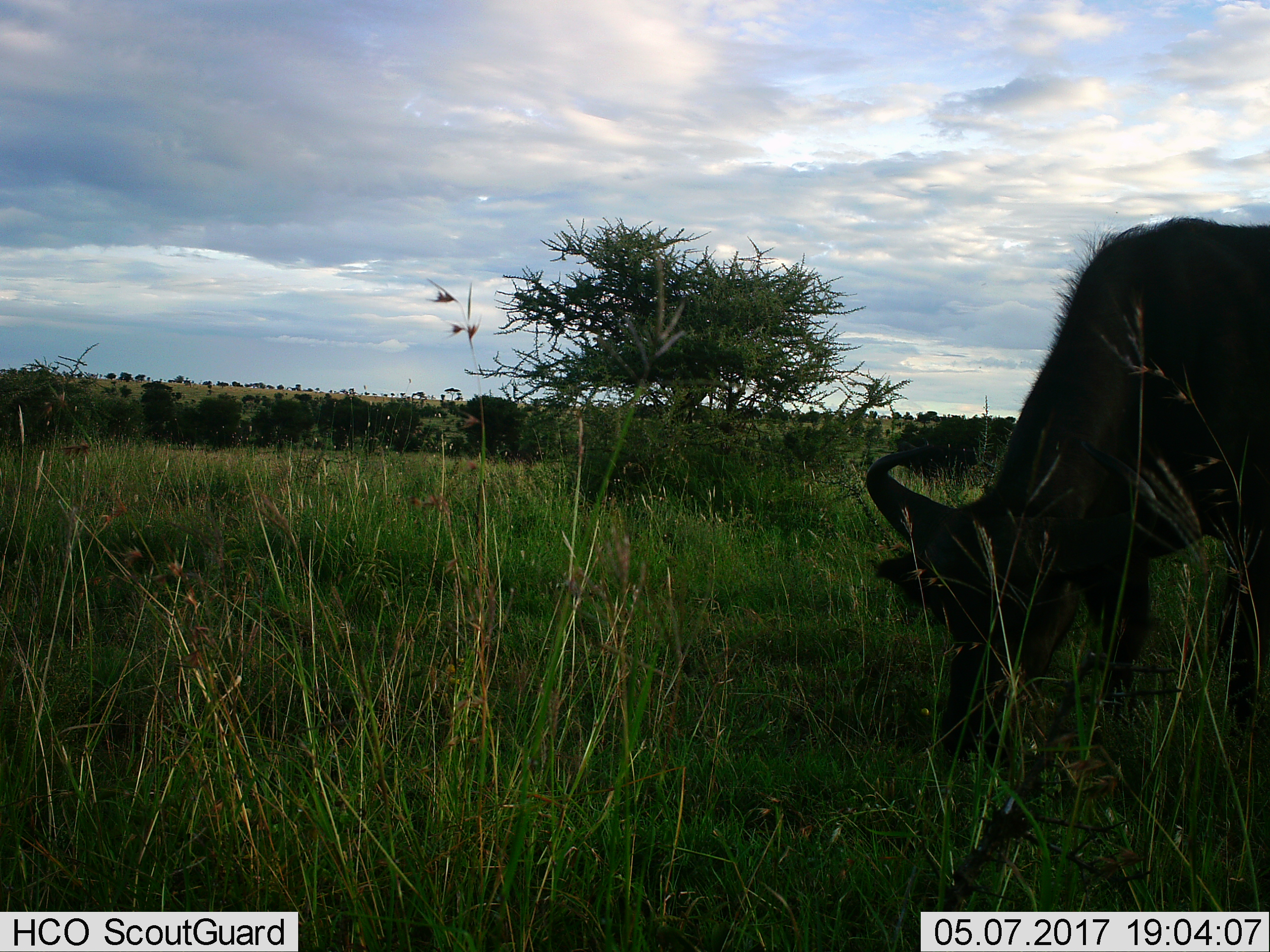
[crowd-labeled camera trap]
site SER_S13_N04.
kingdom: Animalia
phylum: Chordata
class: Mammalia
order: Artiodactyla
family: Bovidae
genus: Syncerus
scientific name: Syncerus caffer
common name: african buffalo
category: buffalo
Buffalo (african buffalo) (Syncerus caffer), count 1. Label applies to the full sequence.